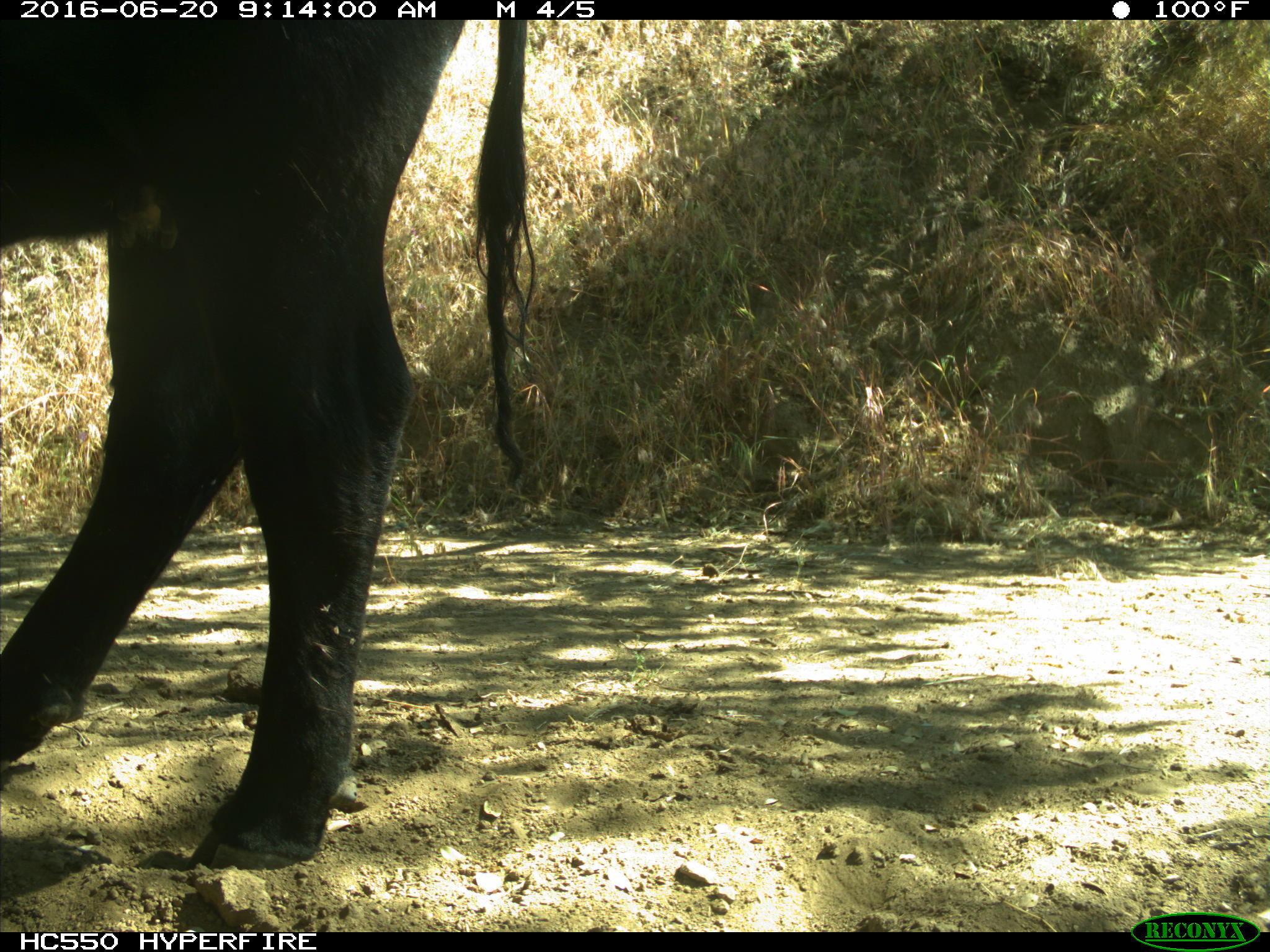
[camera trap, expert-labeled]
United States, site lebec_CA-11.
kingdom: Animalia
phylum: Chordata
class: Mammalia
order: Artiodactyla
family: Bovidae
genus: Bos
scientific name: Bos taurus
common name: domestic cow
Bos taurus (domestic cow).